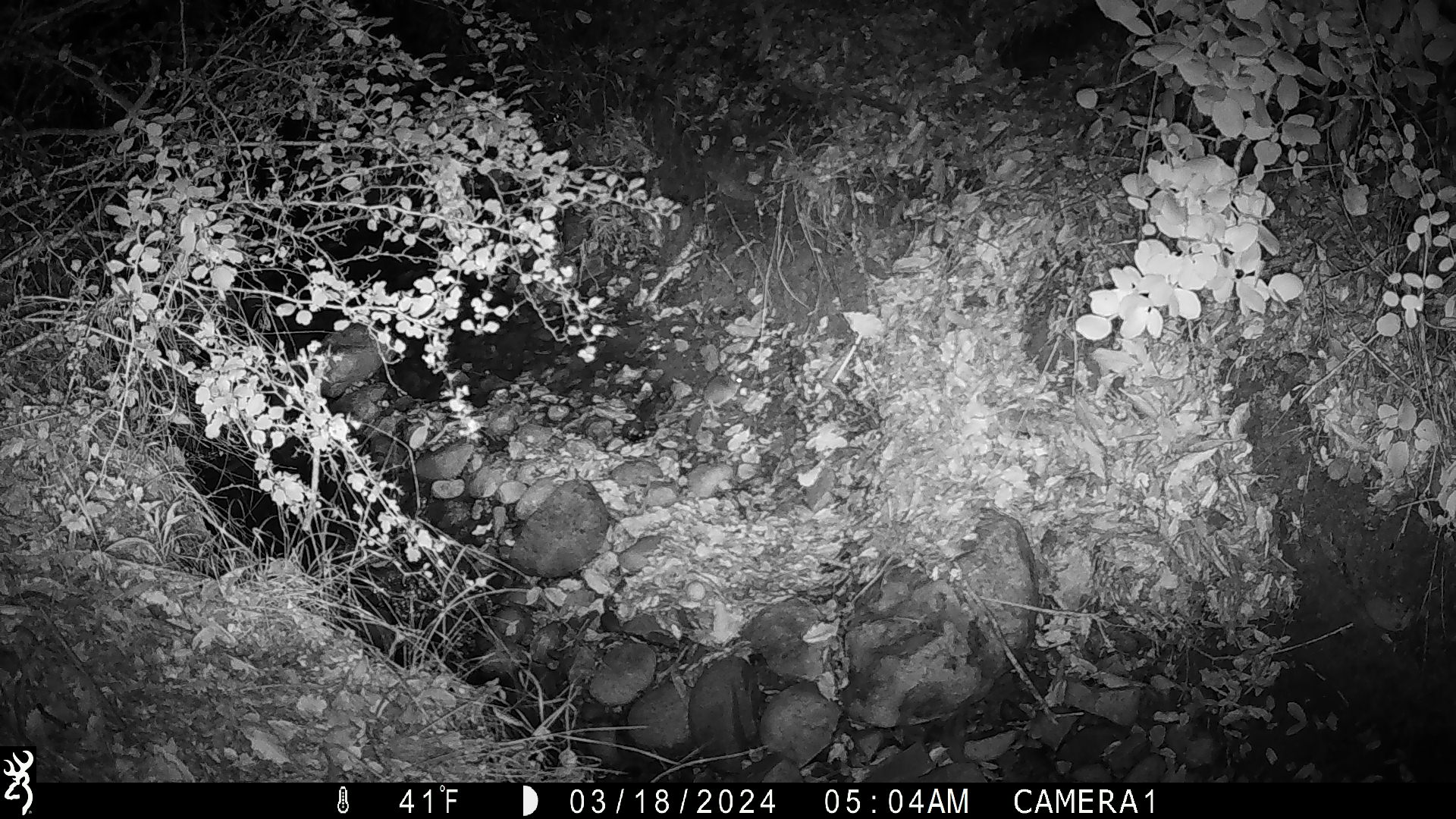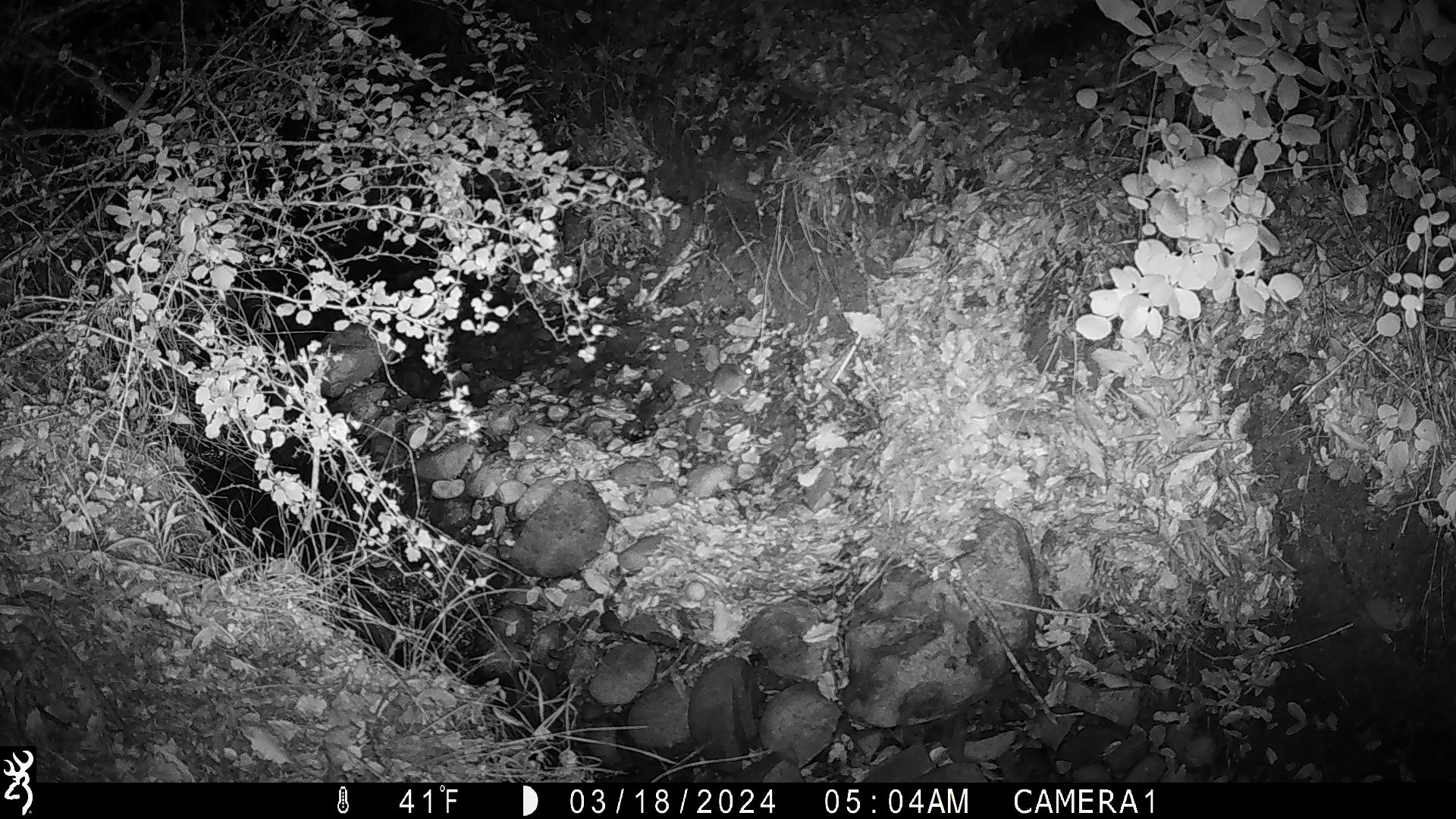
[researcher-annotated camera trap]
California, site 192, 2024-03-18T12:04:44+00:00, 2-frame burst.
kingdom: Animalia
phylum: Chordata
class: Mammalia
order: Rodentia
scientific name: Rodentia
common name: mouse or rat